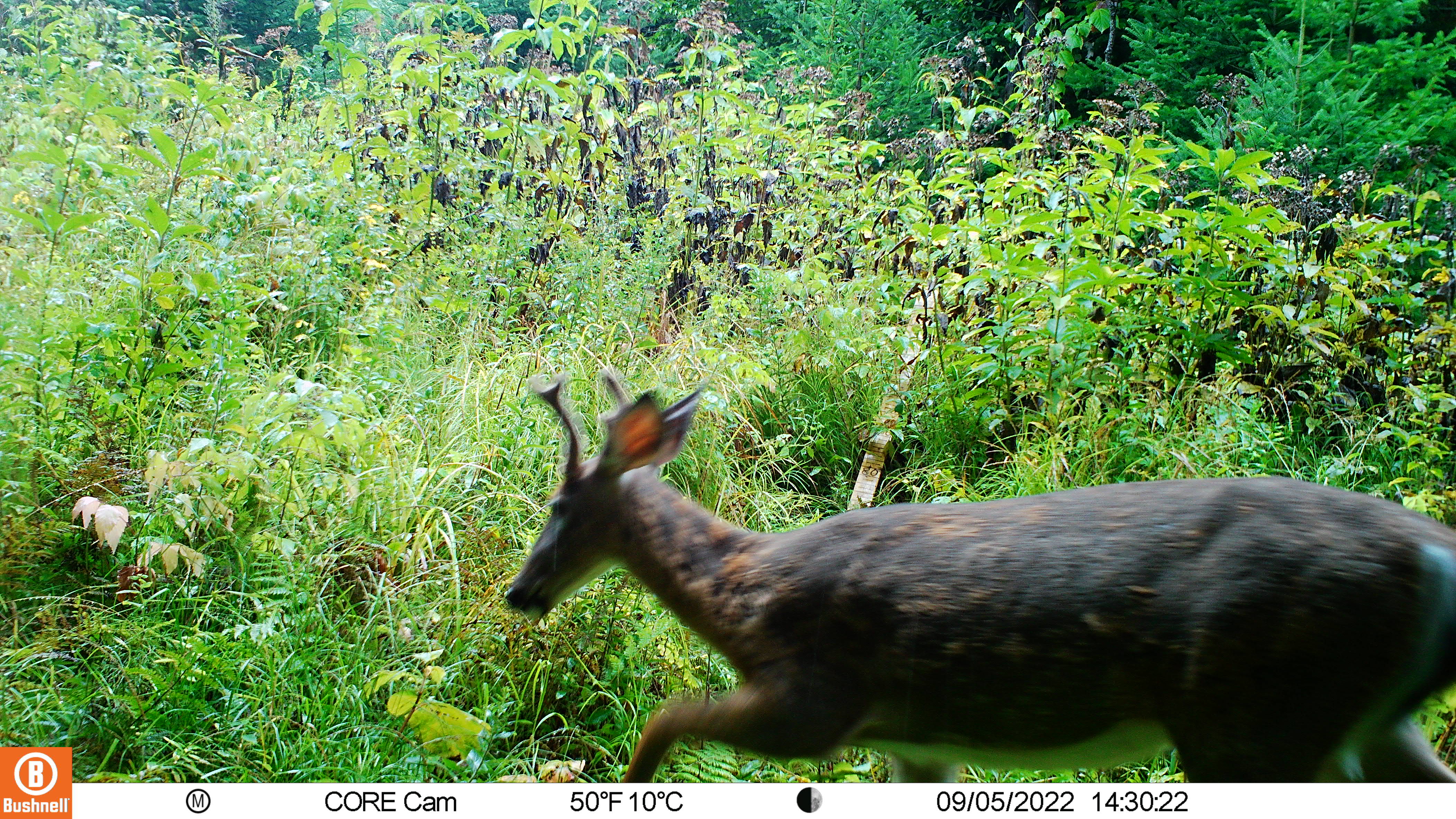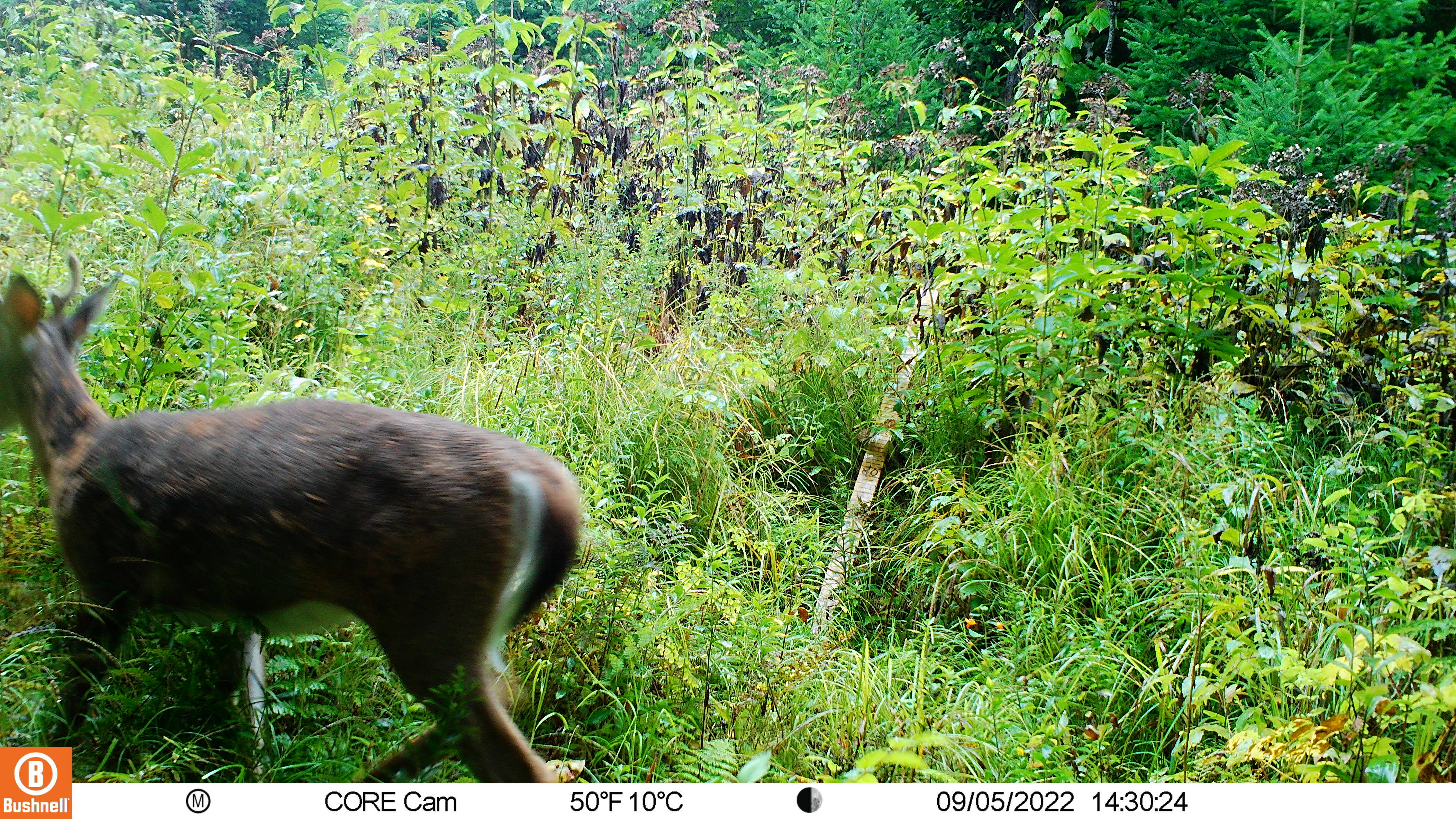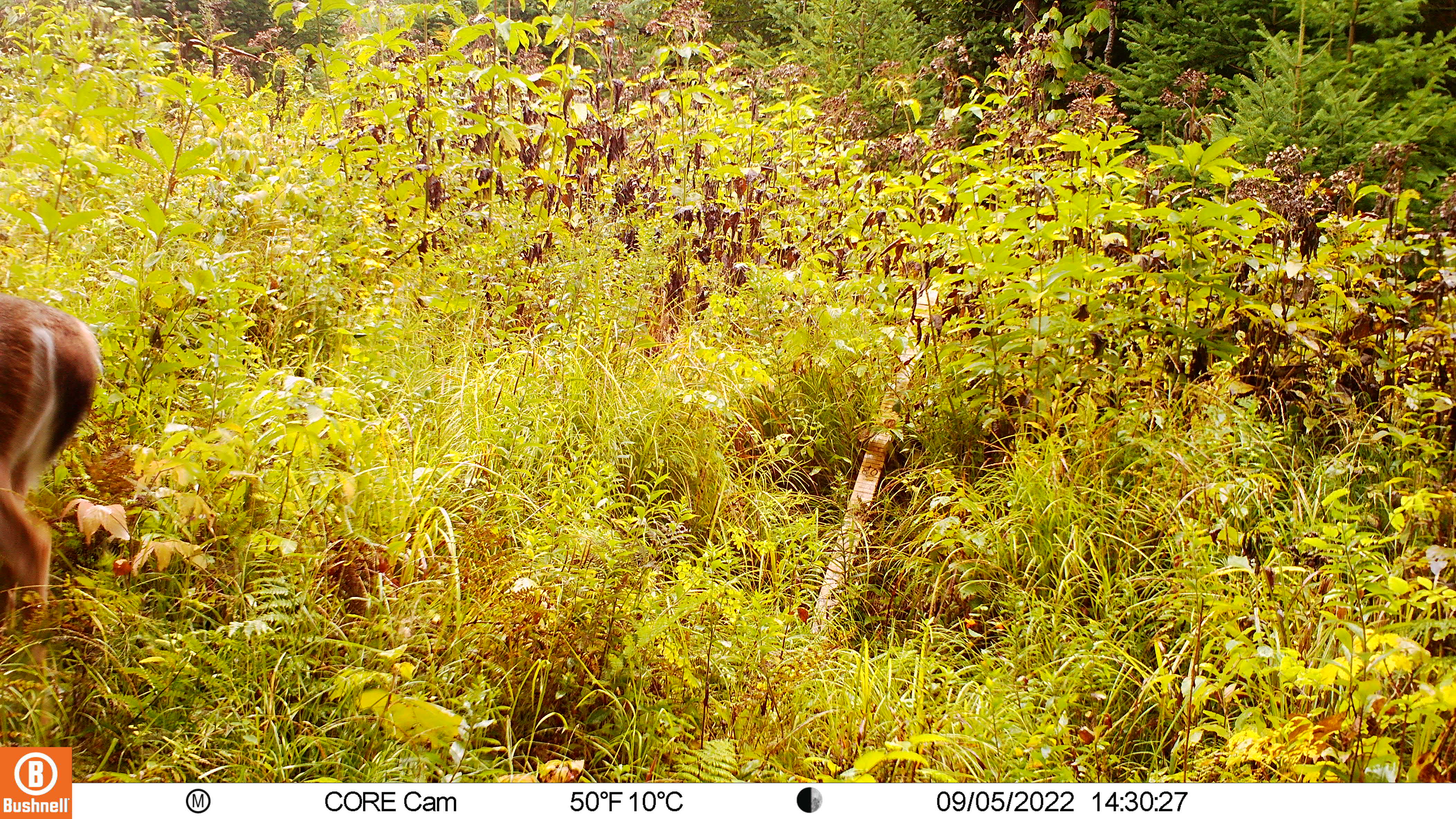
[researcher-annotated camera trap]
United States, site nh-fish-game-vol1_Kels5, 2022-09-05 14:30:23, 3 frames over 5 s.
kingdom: Animalia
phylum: Chordata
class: Mammalia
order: Artiodactyla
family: Cervidae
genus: Odocoileus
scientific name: Odocoileus virginianus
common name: white-tailed deer